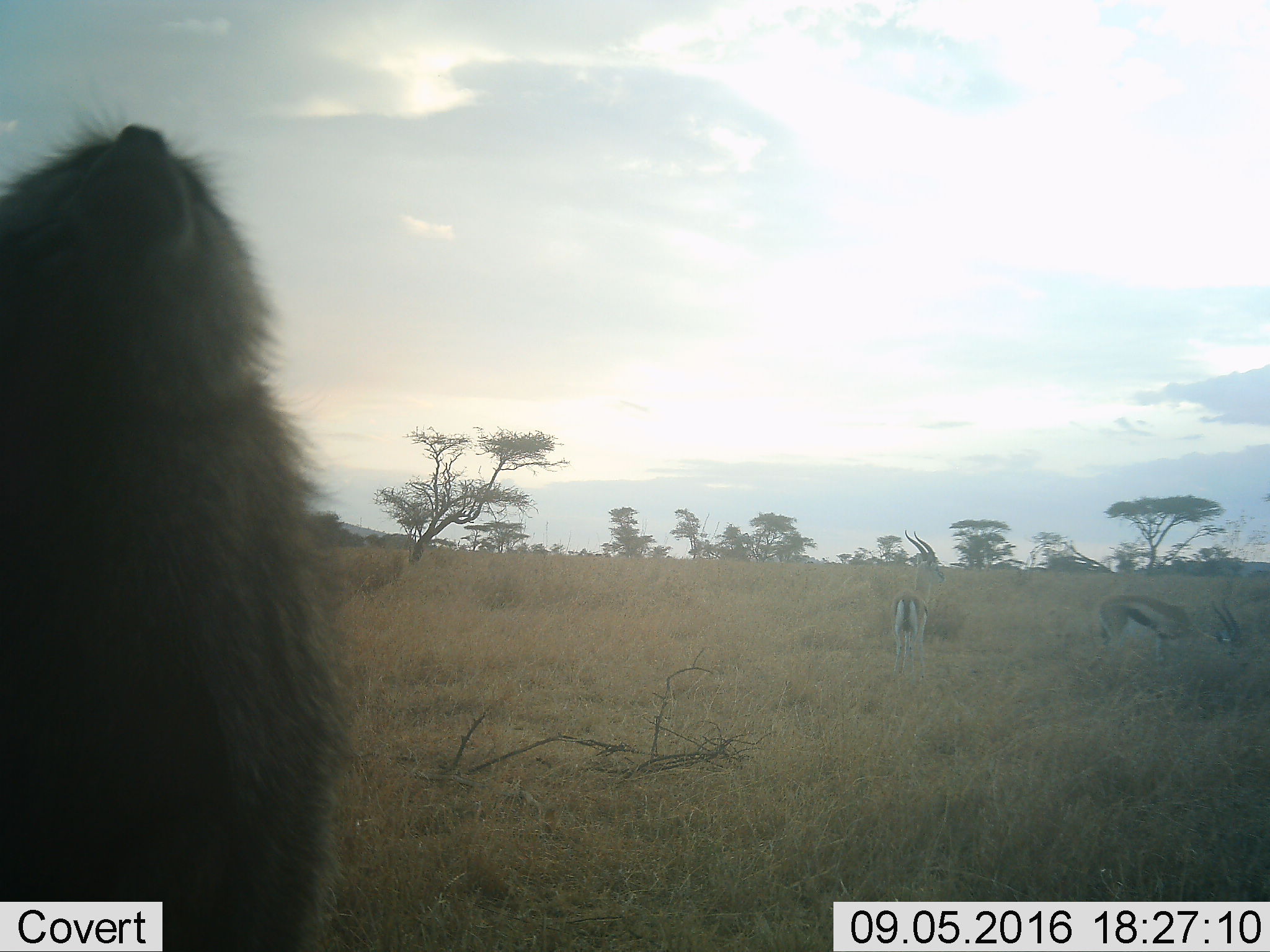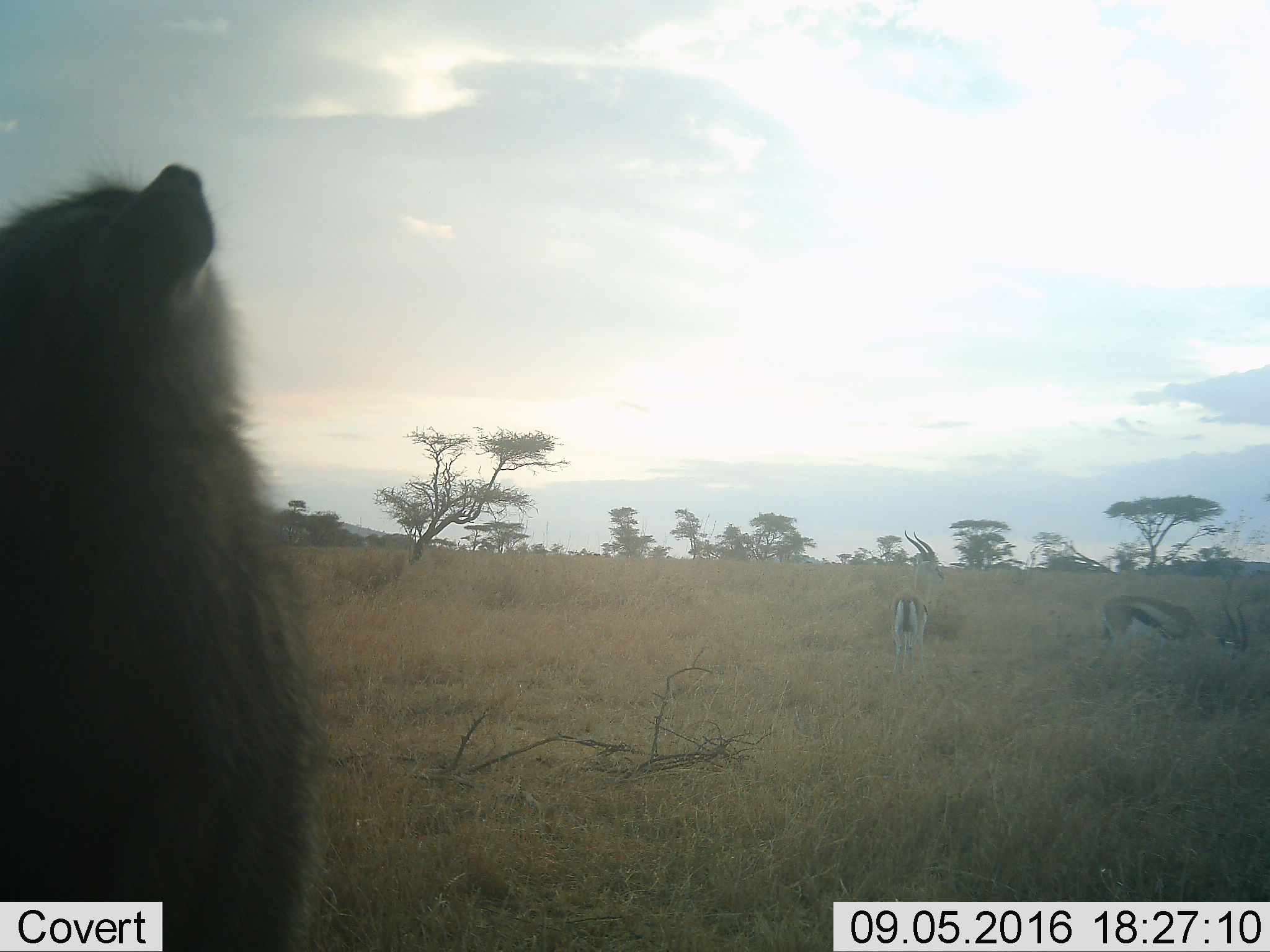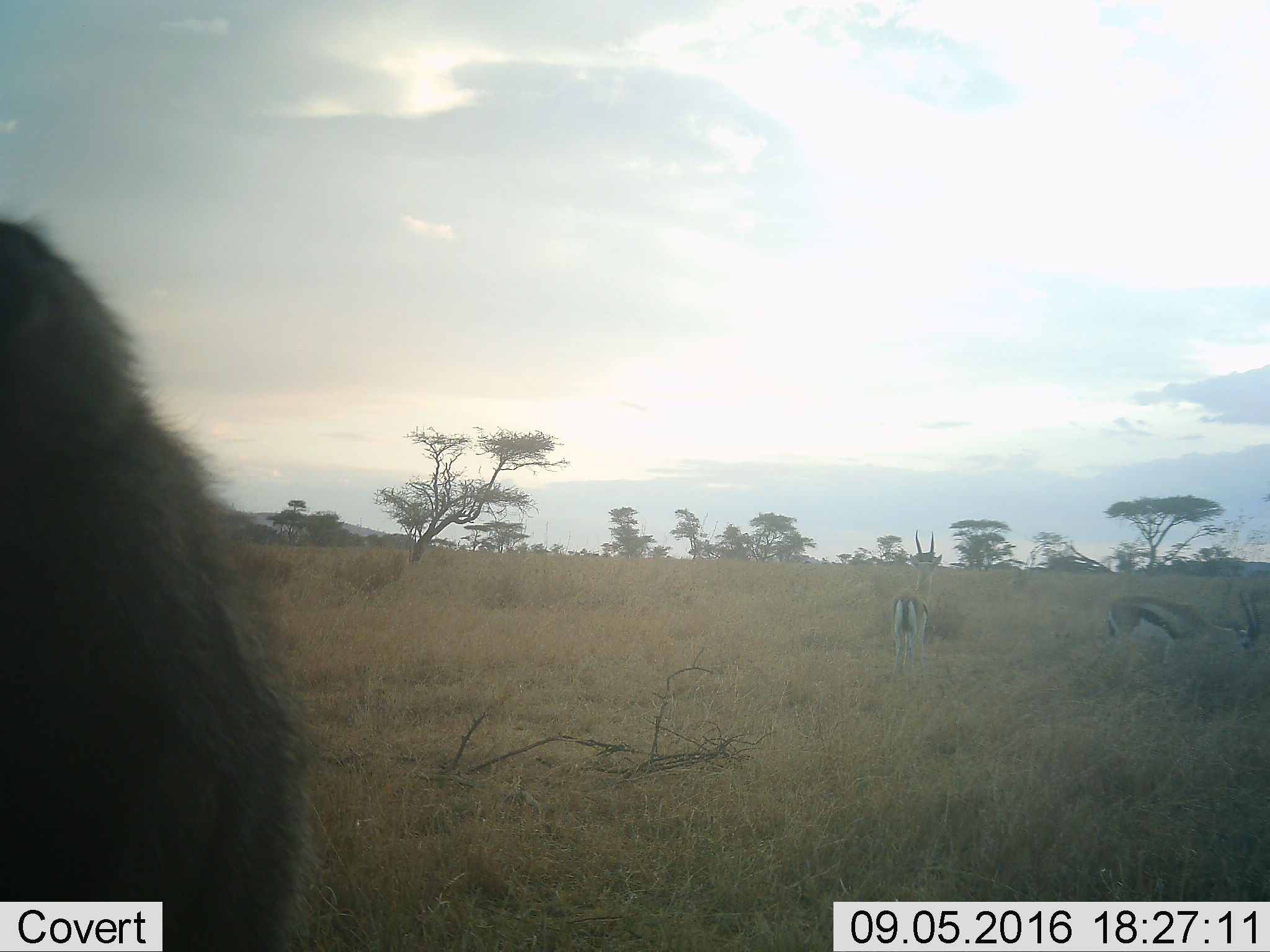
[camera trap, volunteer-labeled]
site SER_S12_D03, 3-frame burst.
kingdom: Animalia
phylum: Chordata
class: Mammalia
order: Primates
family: Cercopithecidae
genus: Papio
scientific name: Papio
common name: baboon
Baboon (Papio), count 1. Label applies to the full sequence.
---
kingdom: Animalia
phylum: Chordata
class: Mammalia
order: Artiodactyla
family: Bovidae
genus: Eudorcas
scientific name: Eudorcas thomsonii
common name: thomson's gazelle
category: gazellethomsons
Gazellethomsons (thomson's gazelle) (Eudorcas thomsonii), count 2. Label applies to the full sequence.